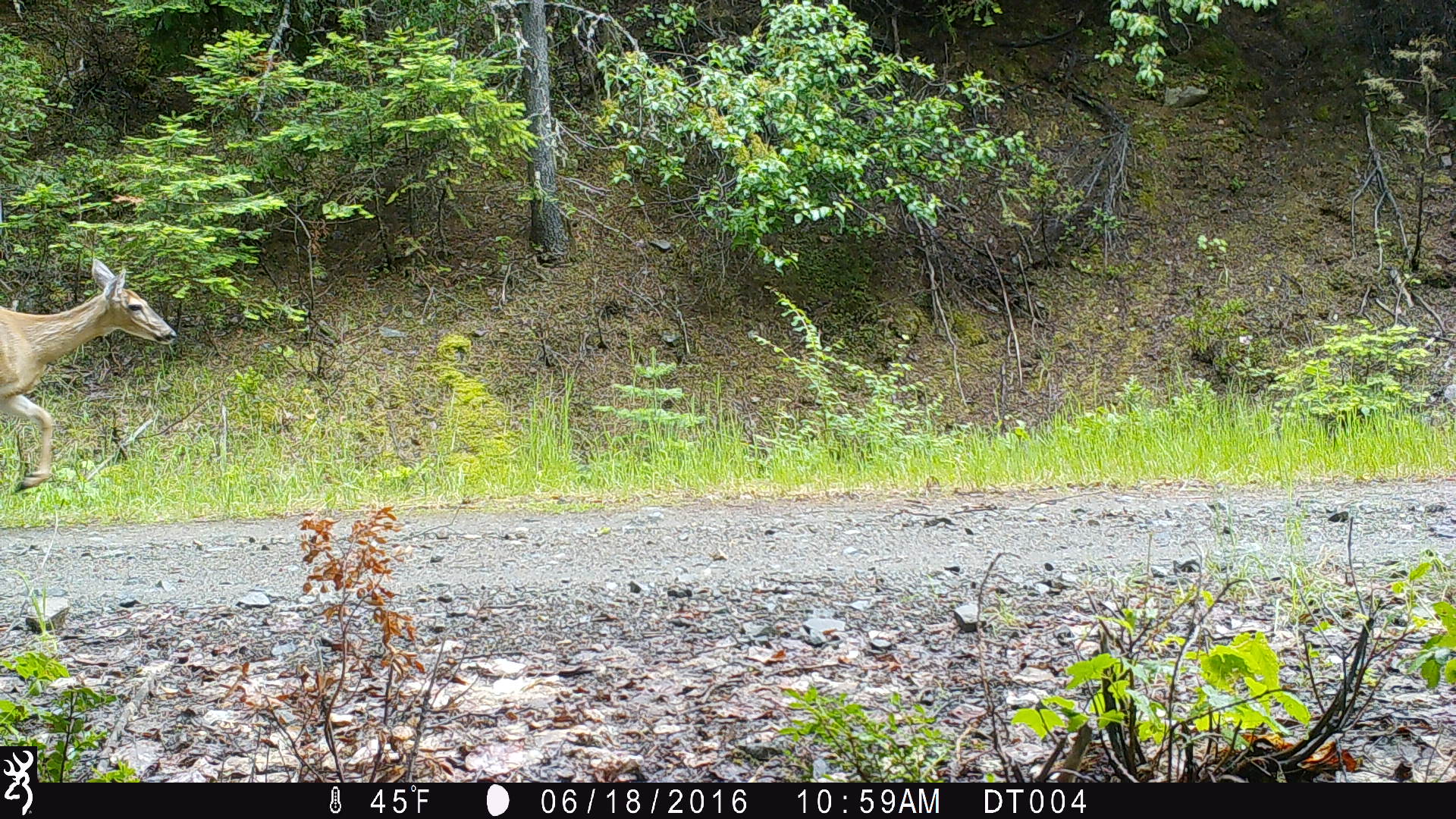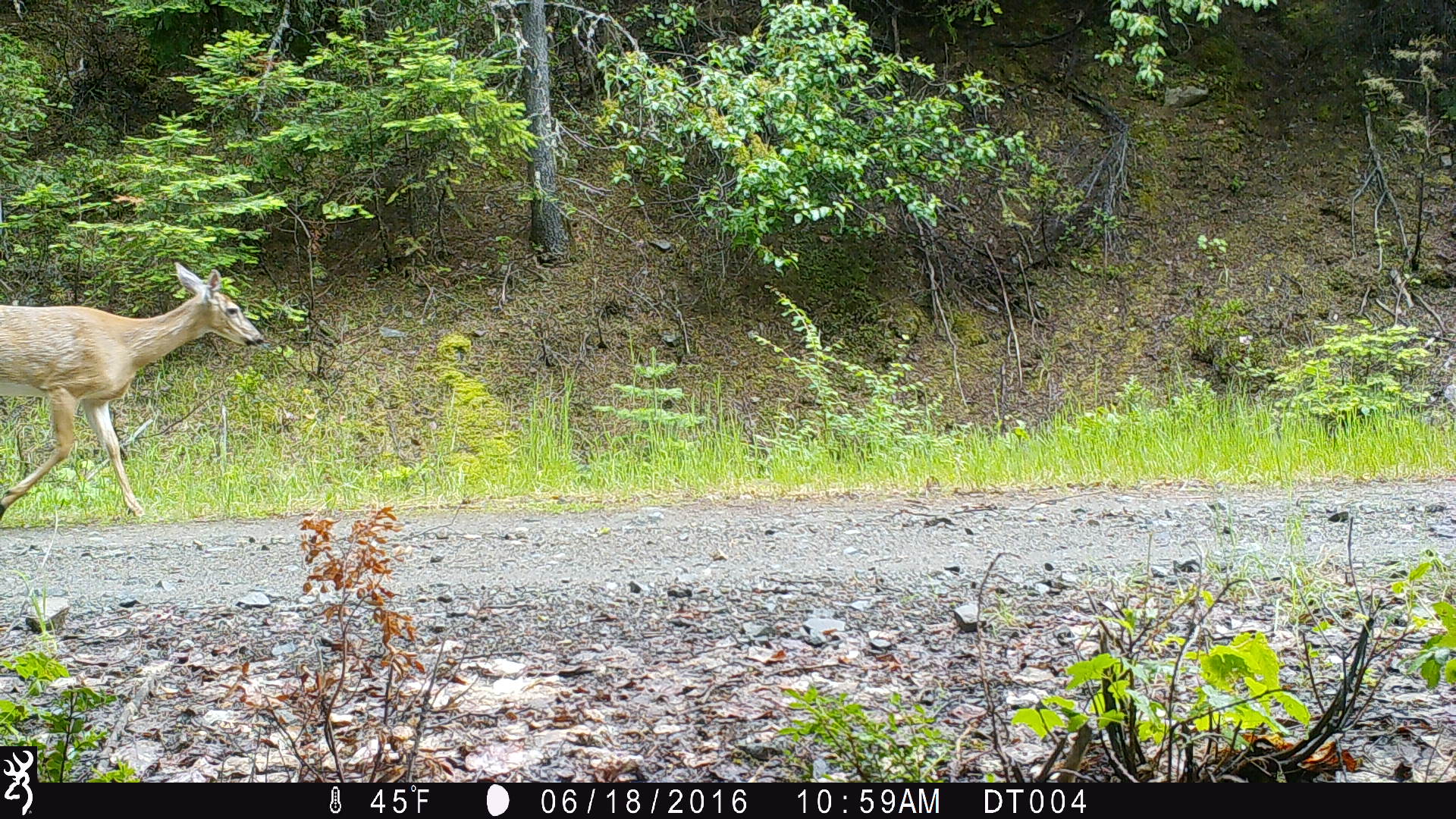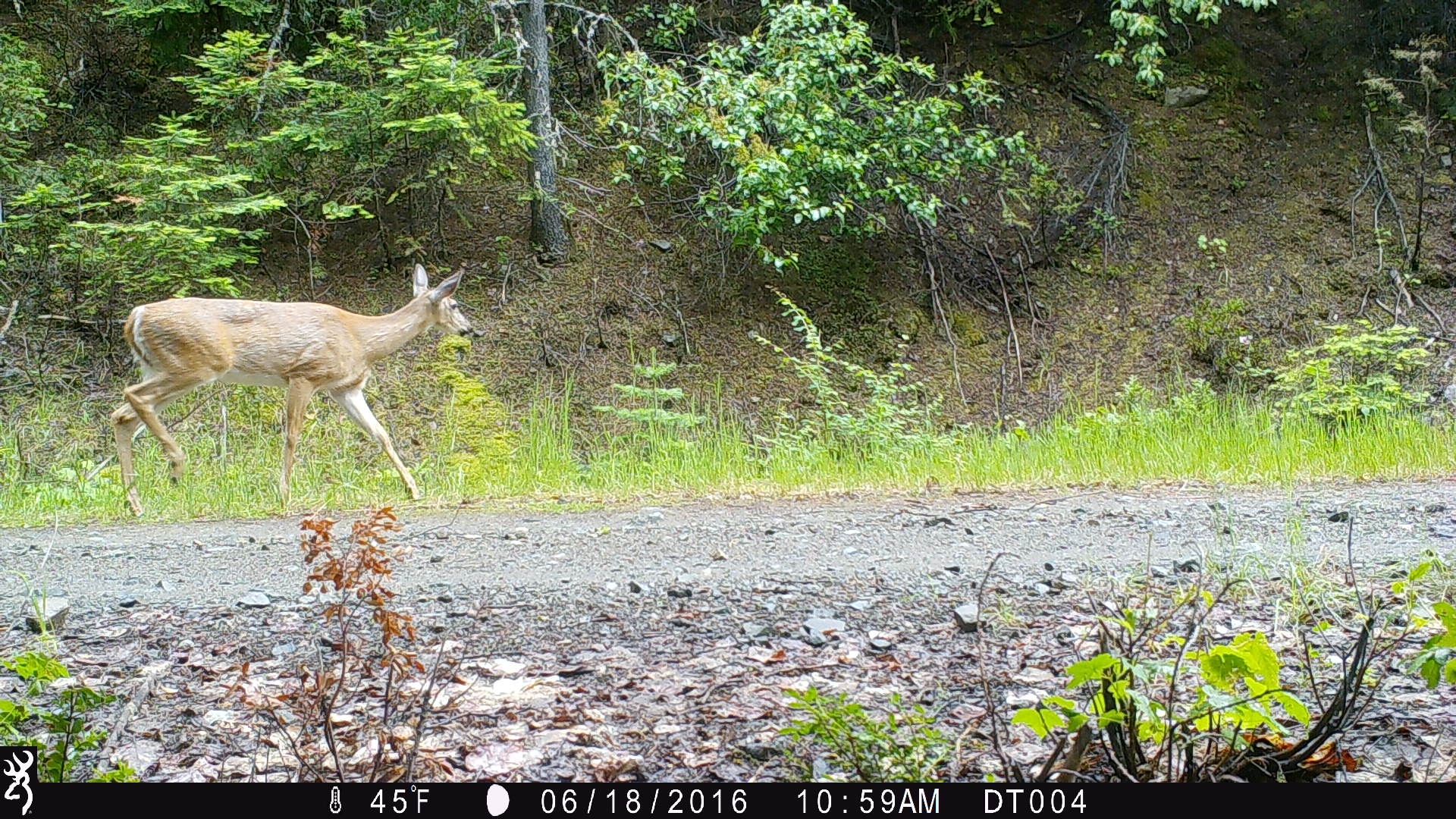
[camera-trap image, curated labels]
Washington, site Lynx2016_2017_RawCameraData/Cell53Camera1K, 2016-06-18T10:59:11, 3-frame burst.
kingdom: Animalia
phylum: Chordata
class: Mammalia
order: Artiodactyla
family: Cervidae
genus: Odocoileus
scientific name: Odocoileus virginianus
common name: white-tailed deer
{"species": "Odocoileus virginianus (white-tailed deer)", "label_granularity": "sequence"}